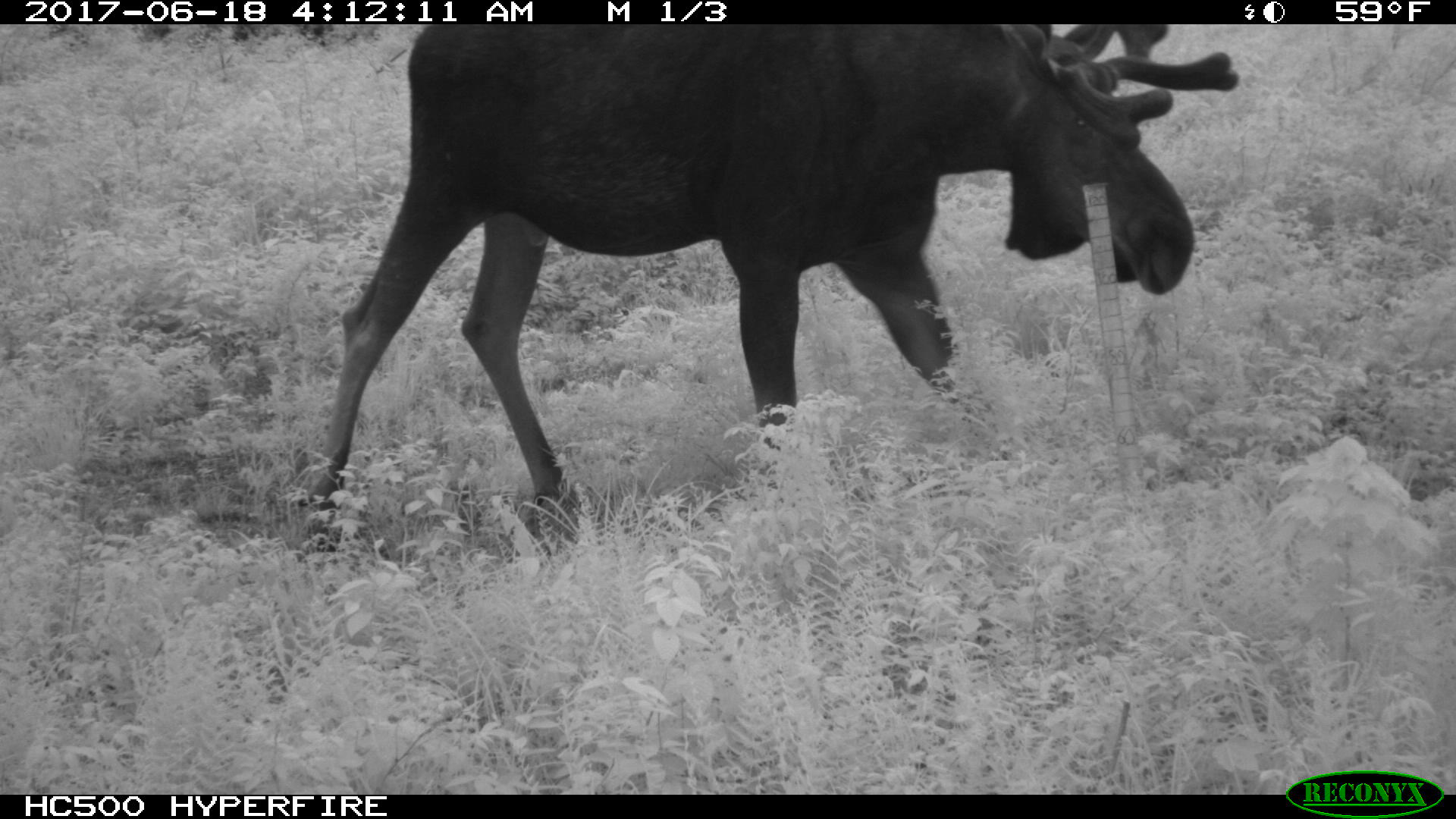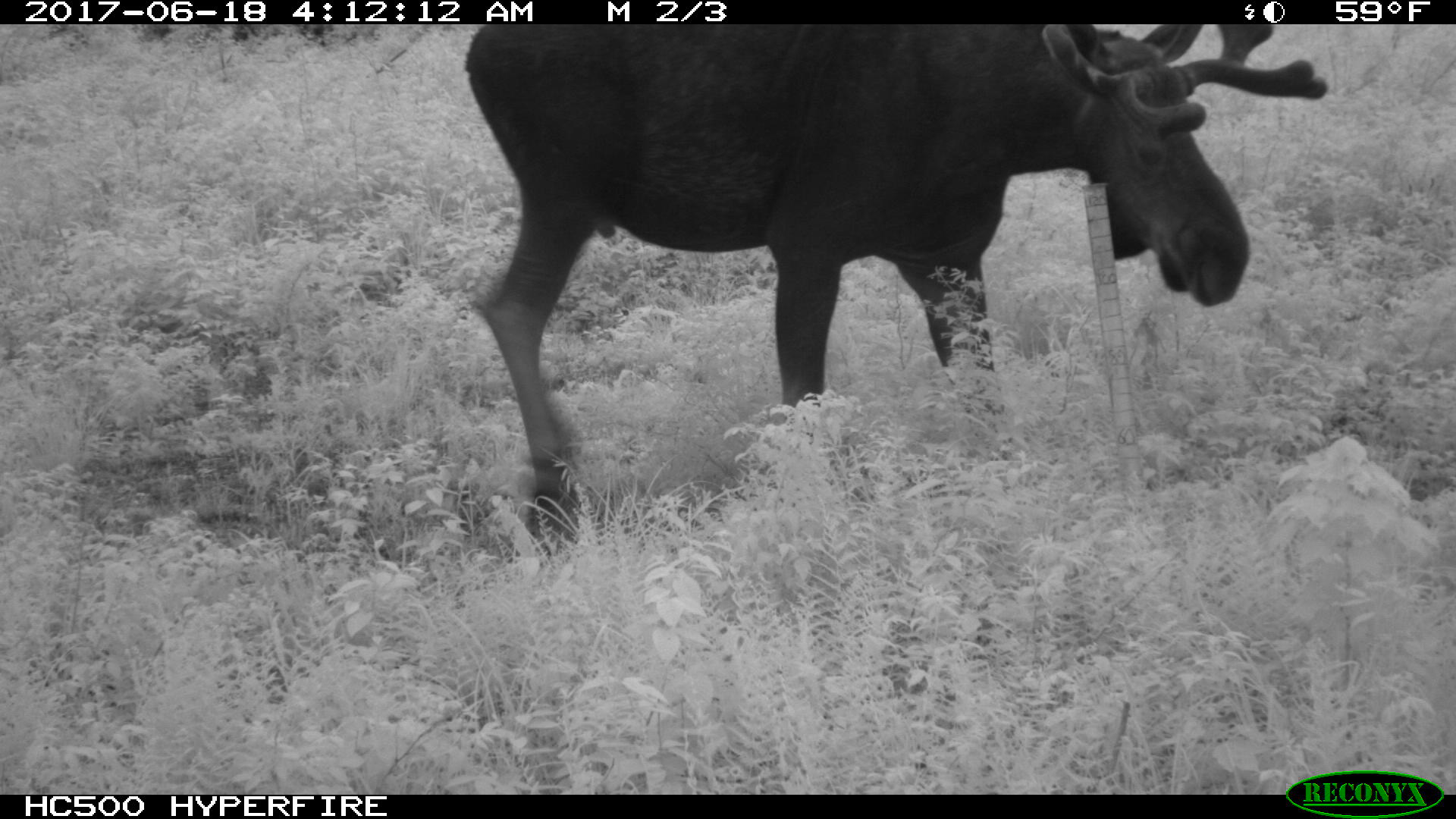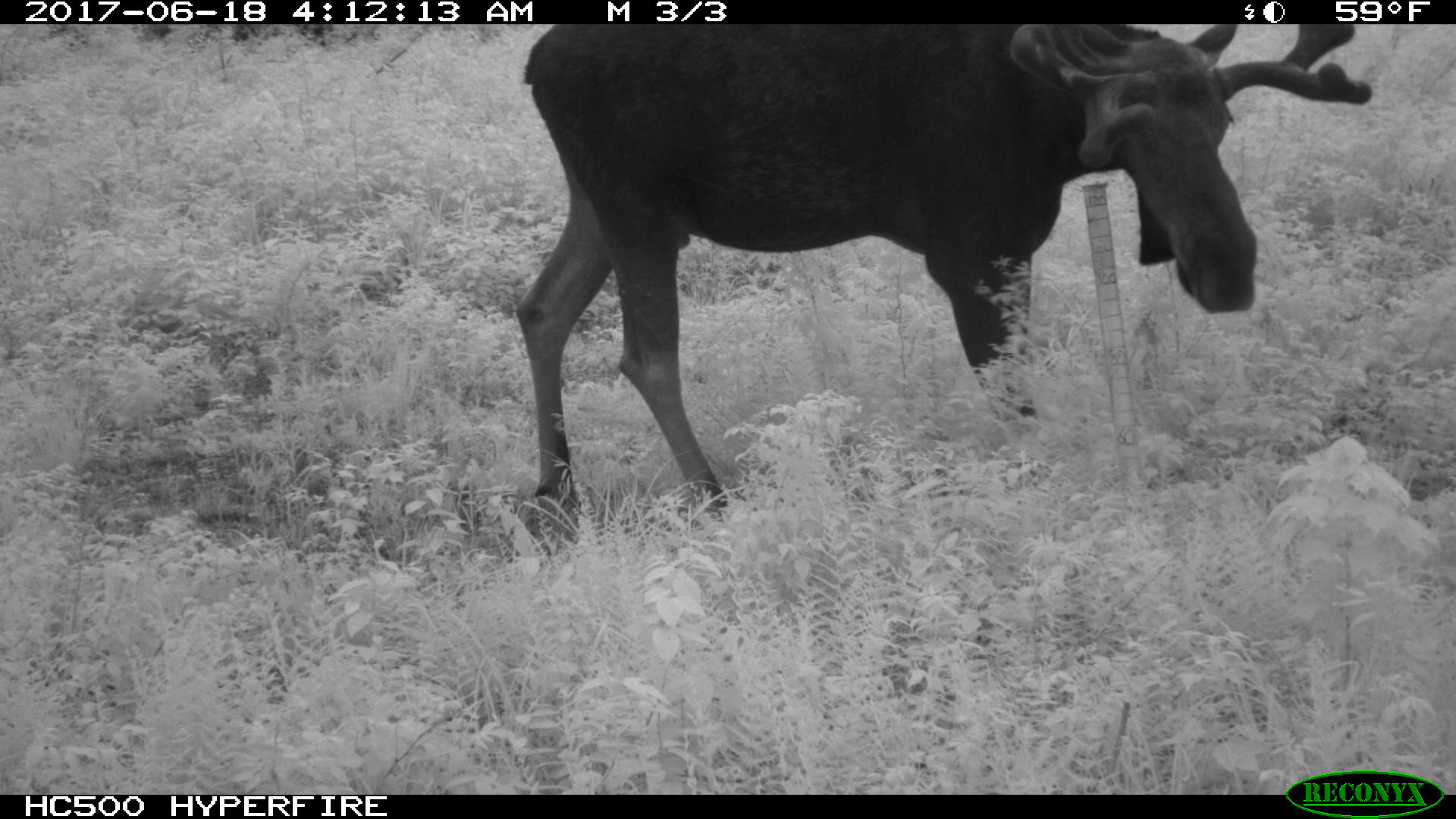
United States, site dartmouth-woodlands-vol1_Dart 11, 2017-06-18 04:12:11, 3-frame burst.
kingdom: Animalia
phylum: Chordata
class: Mammalia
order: Artiodactyla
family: Cervidae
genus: Alces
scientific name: Alces alces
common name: moose